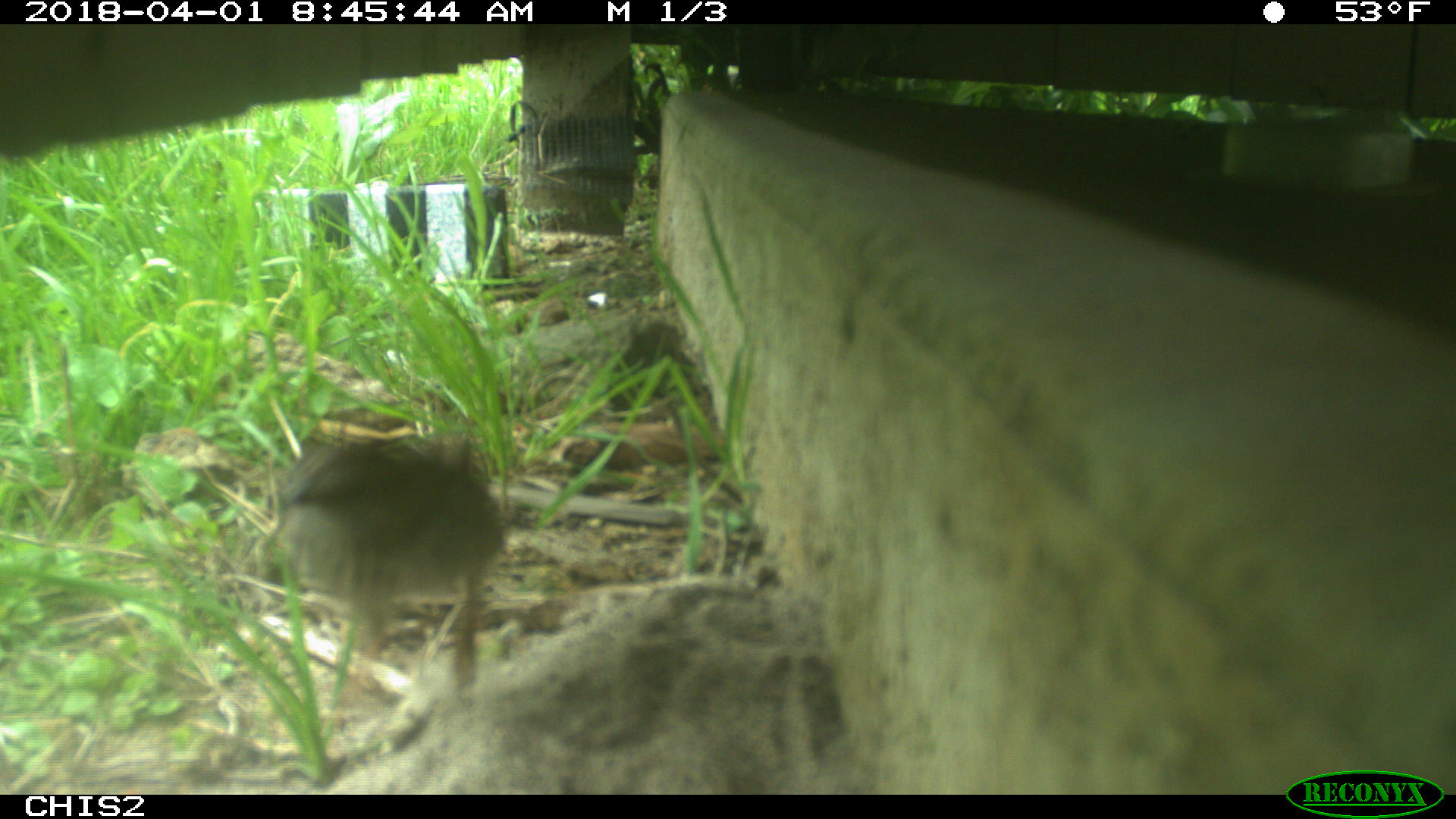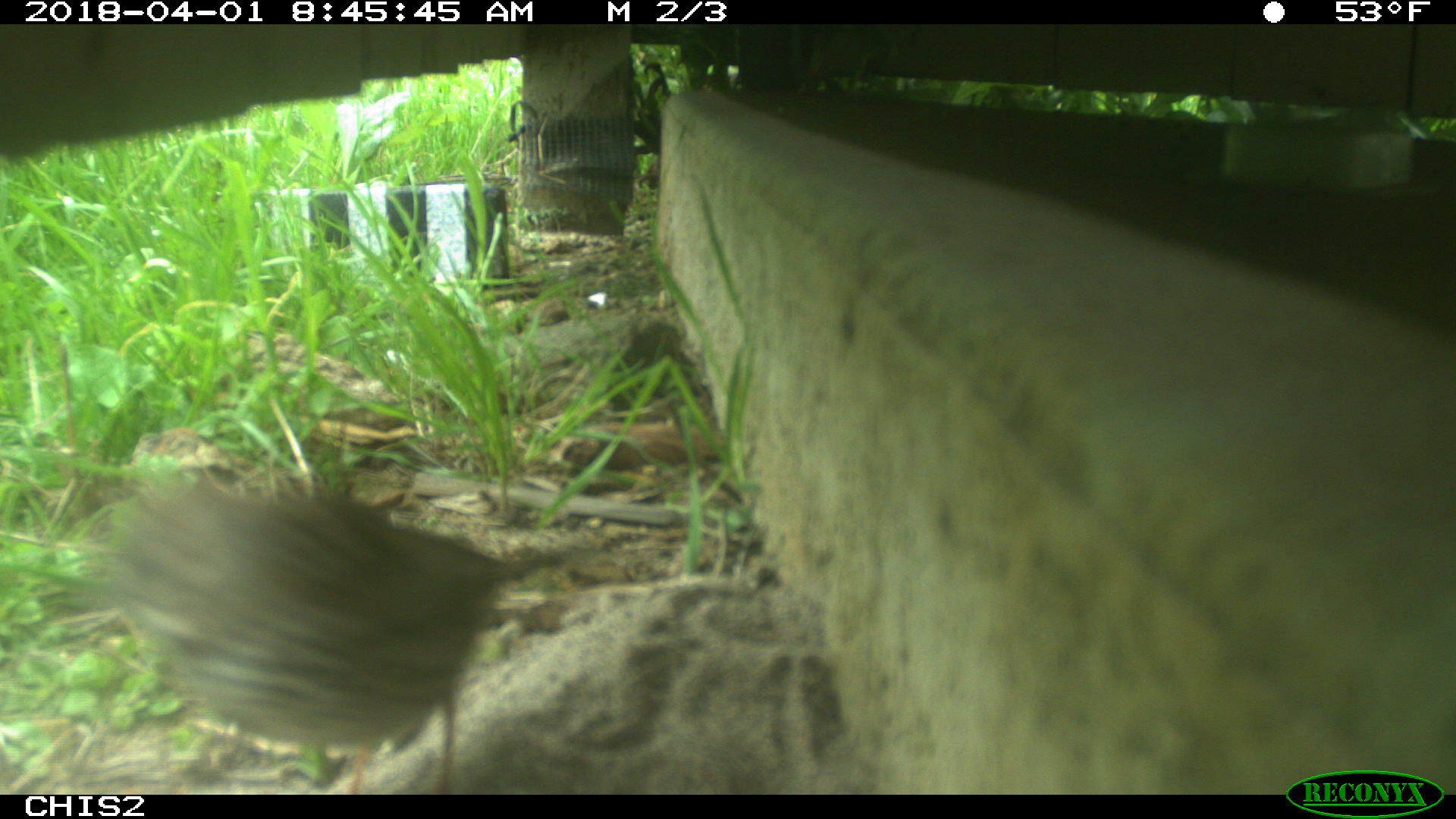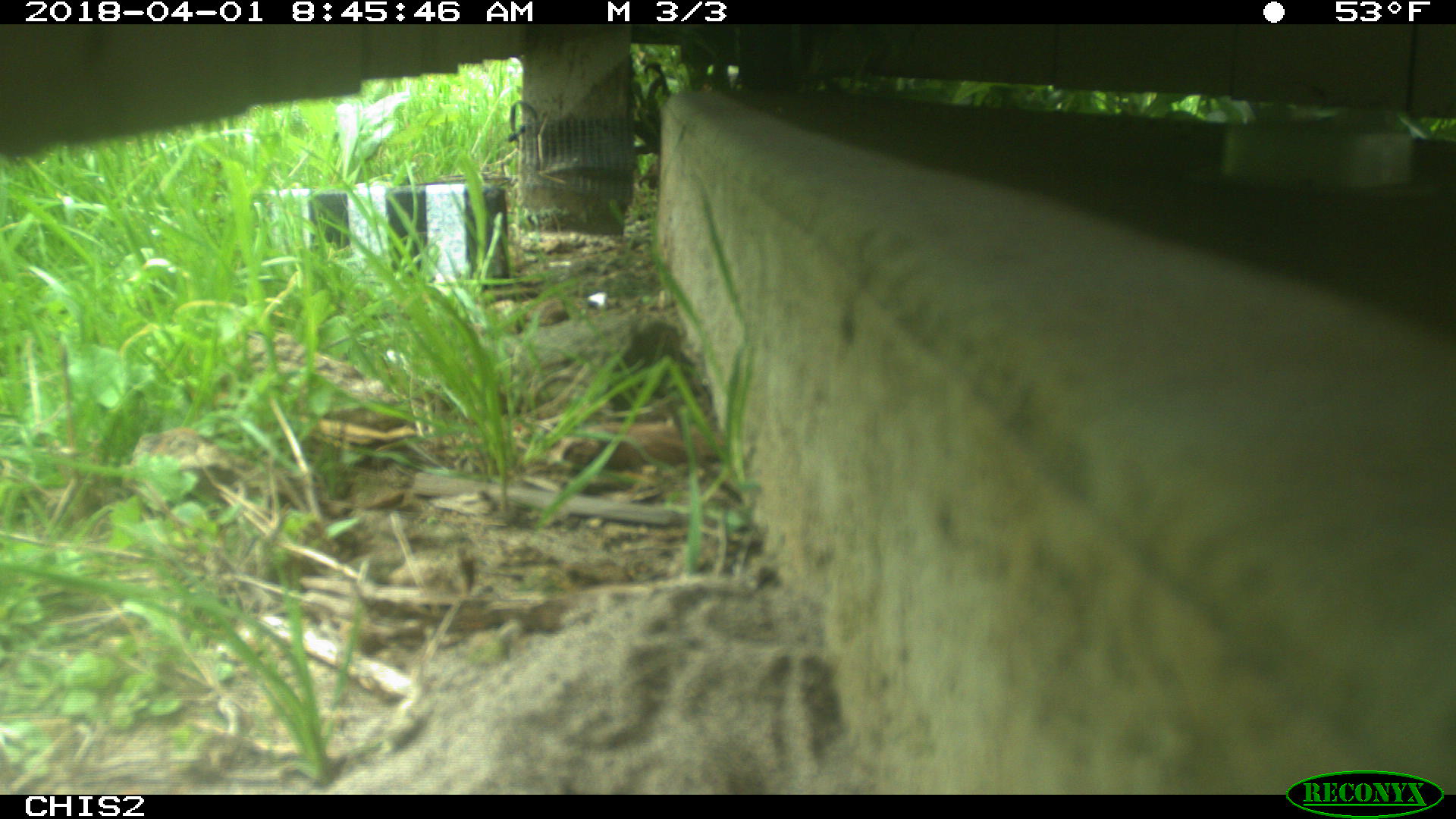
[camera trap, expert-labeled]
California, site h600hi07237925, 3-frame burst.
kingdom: Animalia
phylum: Chordata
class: Aves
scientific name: Aves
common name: bird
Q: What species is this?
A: Bird (Aves).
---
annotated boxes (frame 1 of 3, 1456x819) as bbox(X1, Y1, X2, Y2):
bird: bbox(277, 425, 515, 697)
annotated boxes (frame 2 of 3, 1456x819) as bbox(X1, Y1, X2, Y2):
bird: bbox(109, 454, 634, 795)